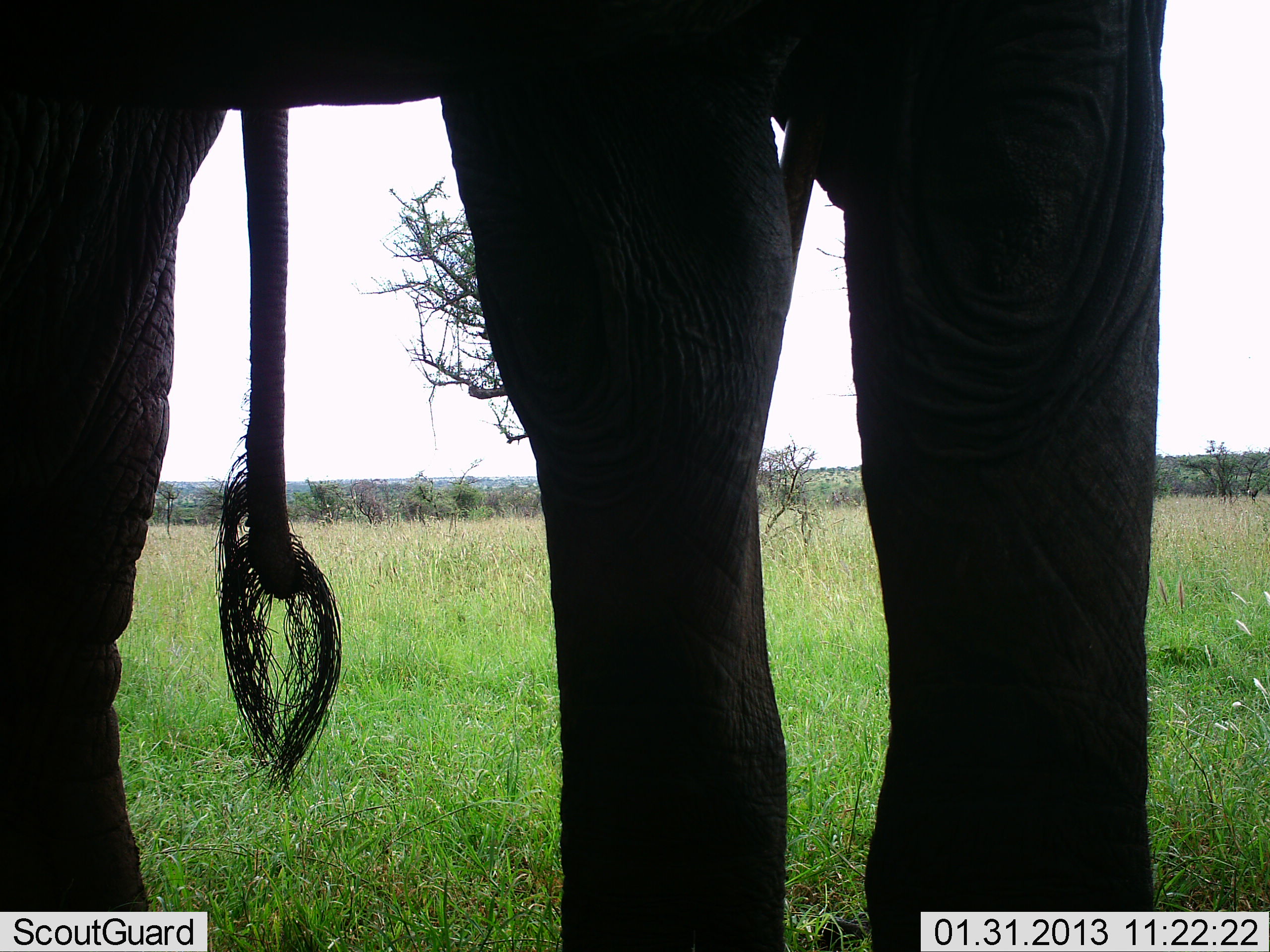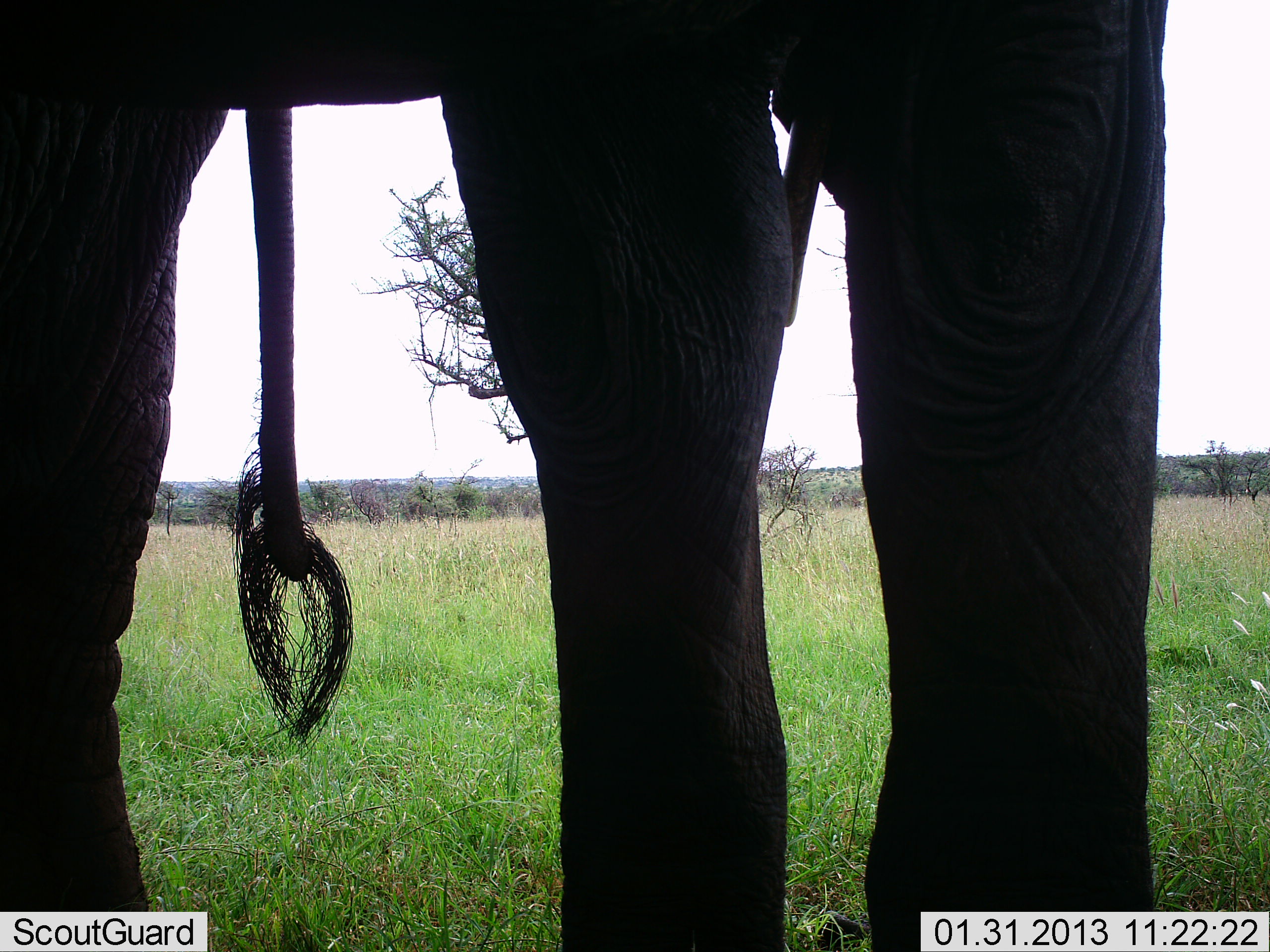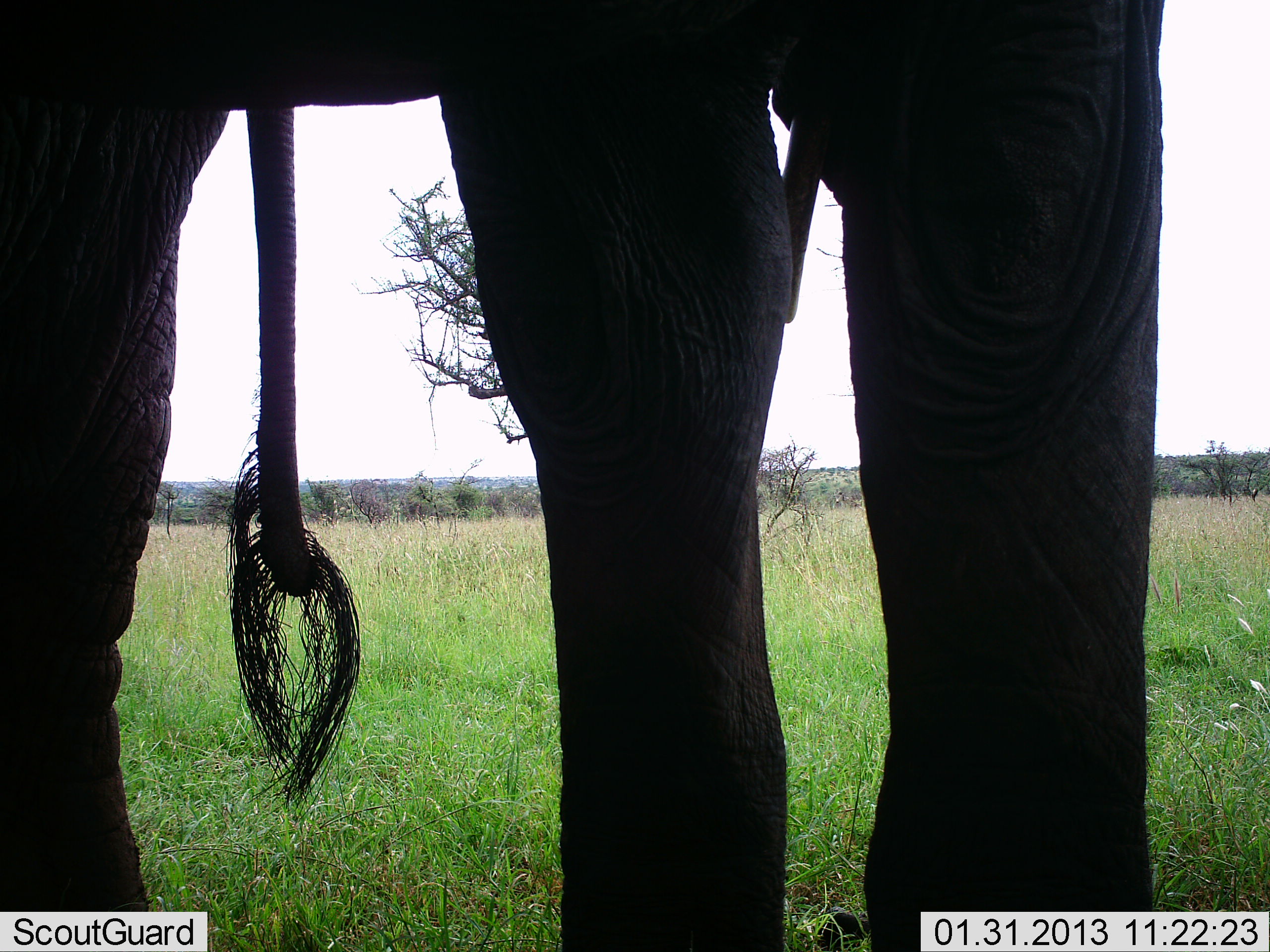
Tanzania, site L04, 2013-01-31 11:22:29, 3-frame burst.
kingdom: Animalia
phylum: Chordata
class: Mammalia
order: Proboscidea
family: Elephantidae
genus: Loxodonta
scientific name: Loxodonta africana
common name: african bush elephant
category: elephant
Elephant (african bush elephant) (Loxodonta africana), count 1. Behavior (volunteer vote fractions): standing 100%, resting 0%, moving 0%, interacting 0%. Young present (vote fraction): 0%. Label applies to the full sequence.